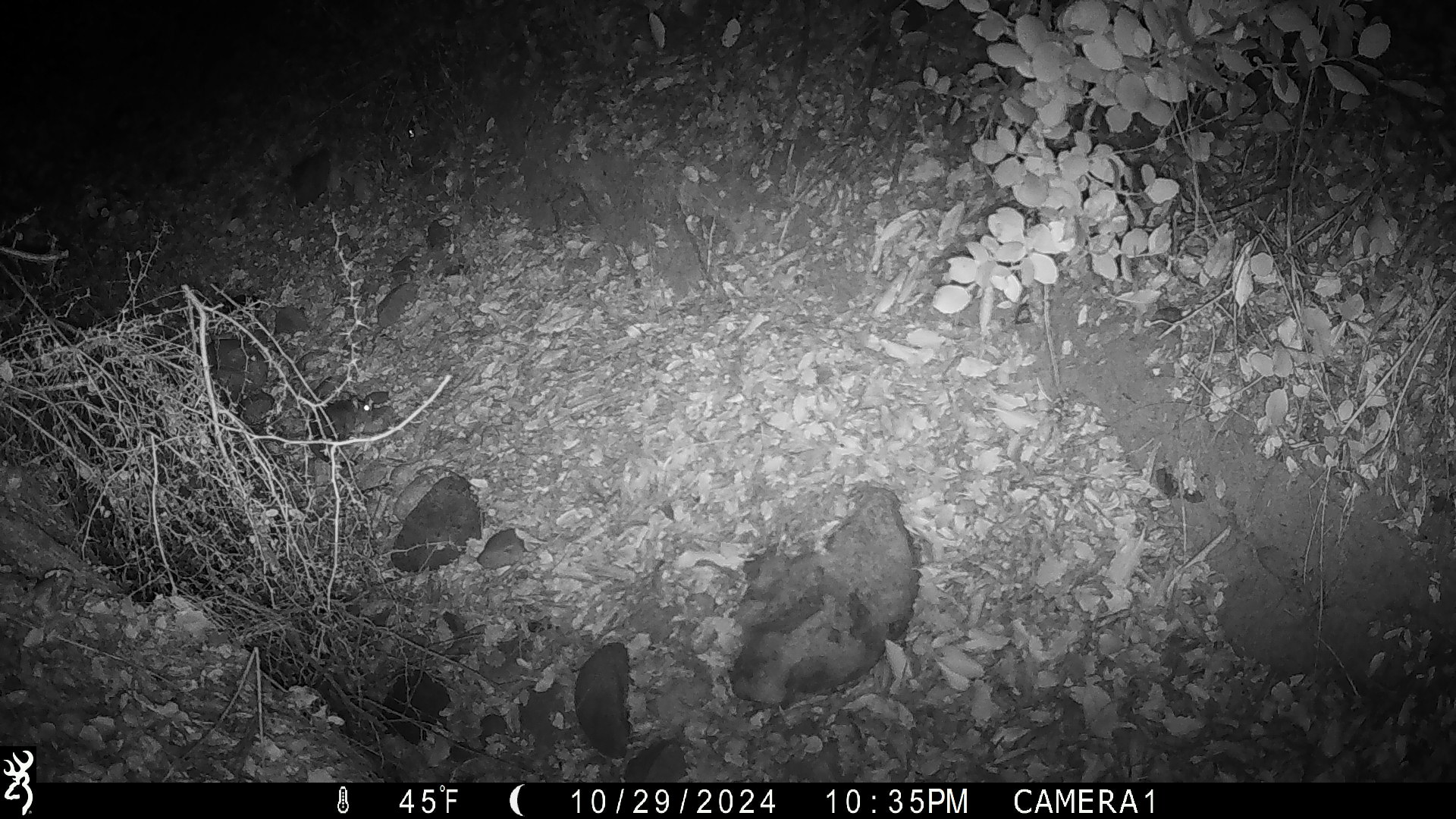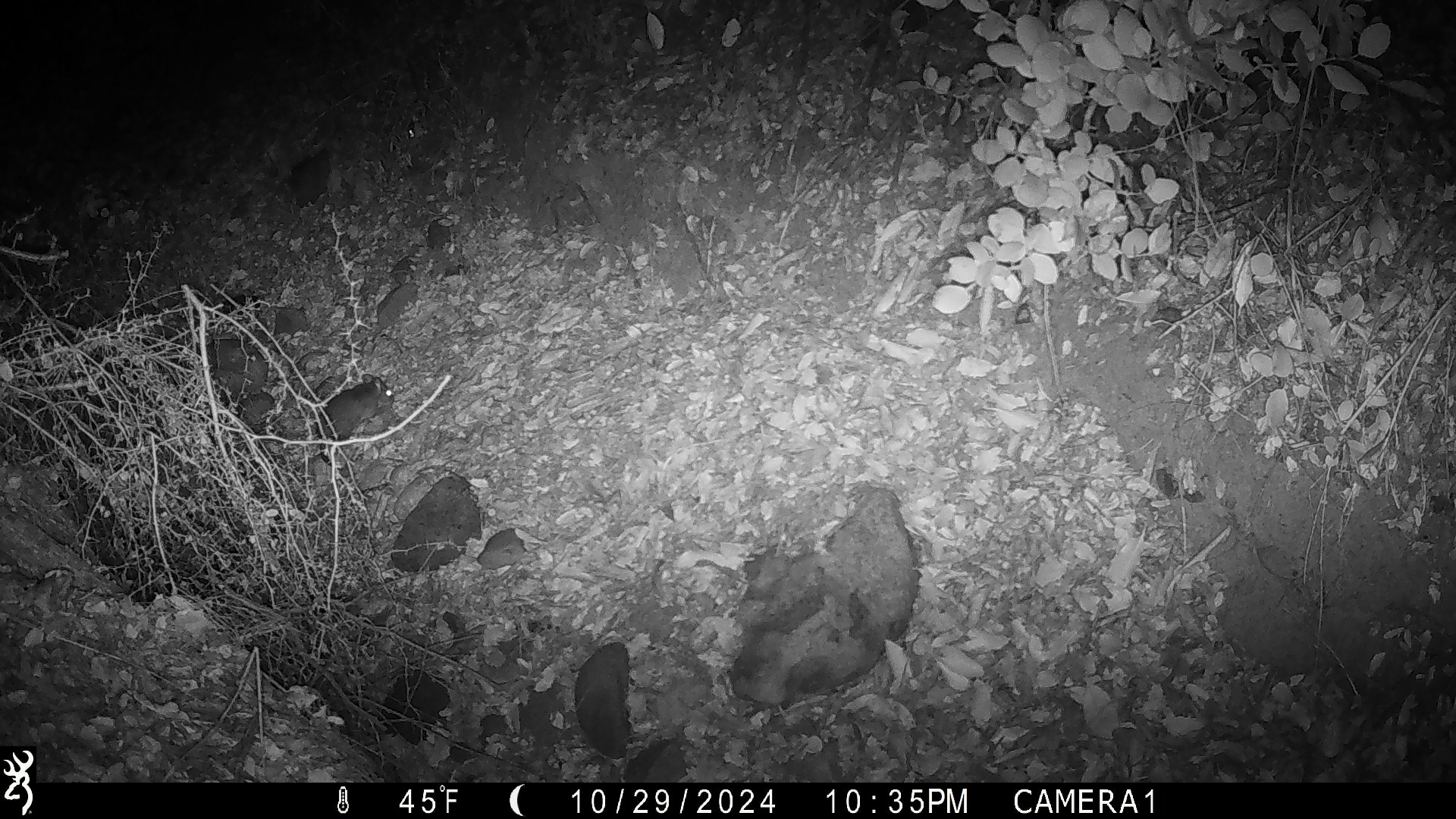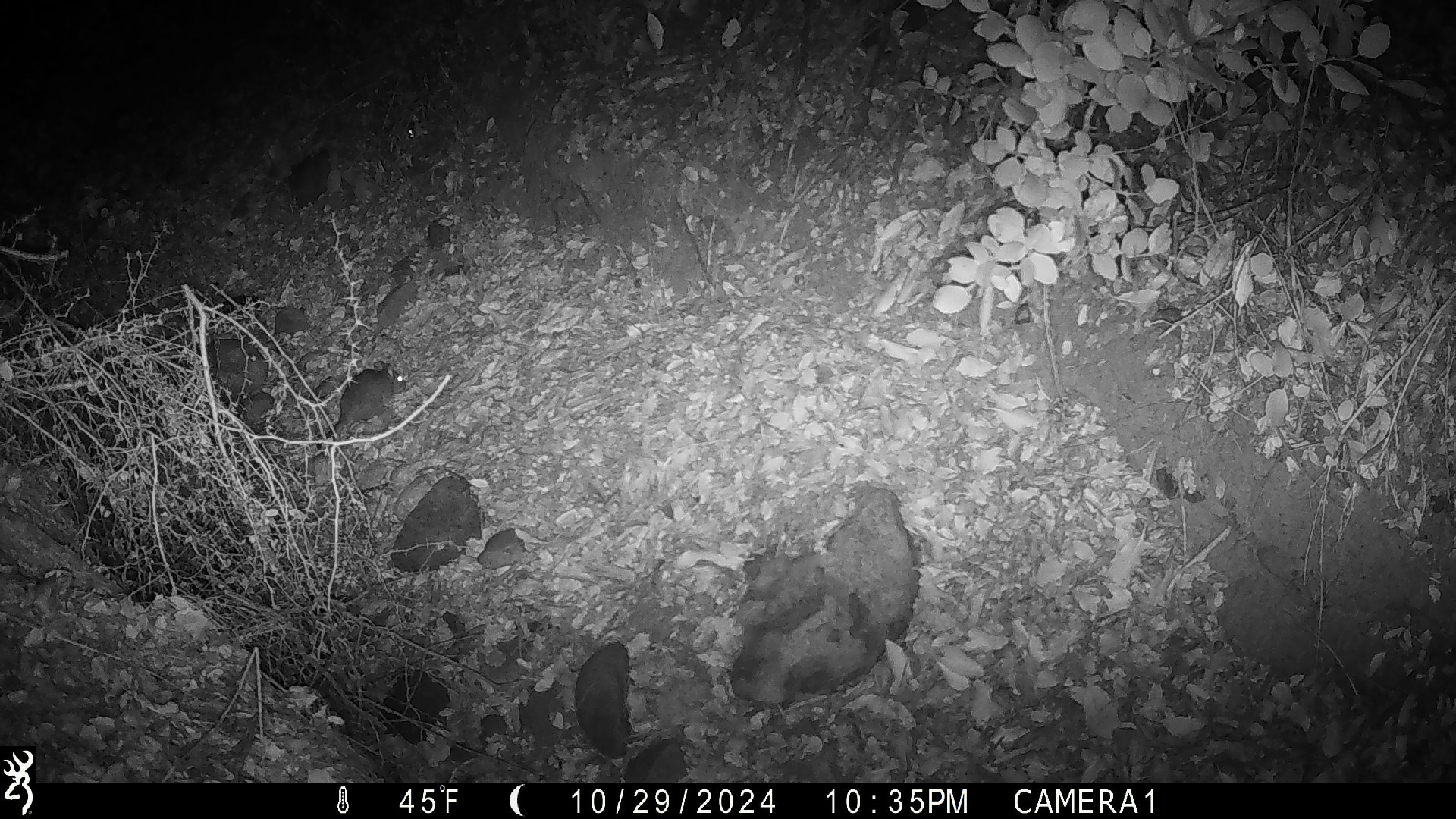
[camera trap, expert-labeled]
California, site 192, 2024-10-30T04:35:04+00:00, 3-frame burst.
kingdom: Animalia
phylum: Chordata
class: Mammalia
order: Rodentia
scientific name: Rodentia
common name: mouse or rat